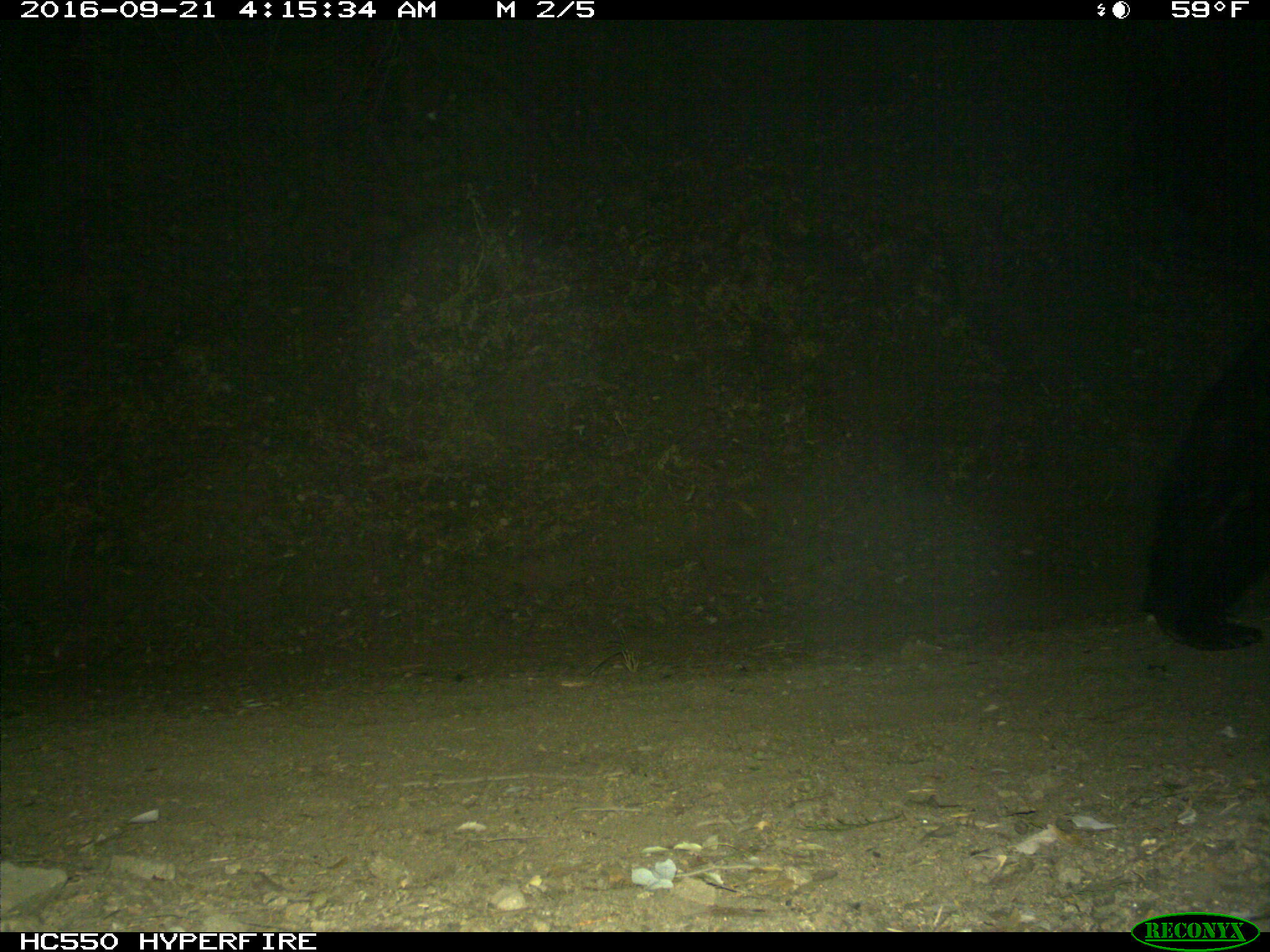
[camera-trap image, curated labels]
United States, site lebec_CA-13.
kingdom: Animalia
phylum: Chordata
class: Mammalia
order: Carnivora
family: Ursidae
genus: Ursus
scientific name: Ursus americanus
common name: american black bear